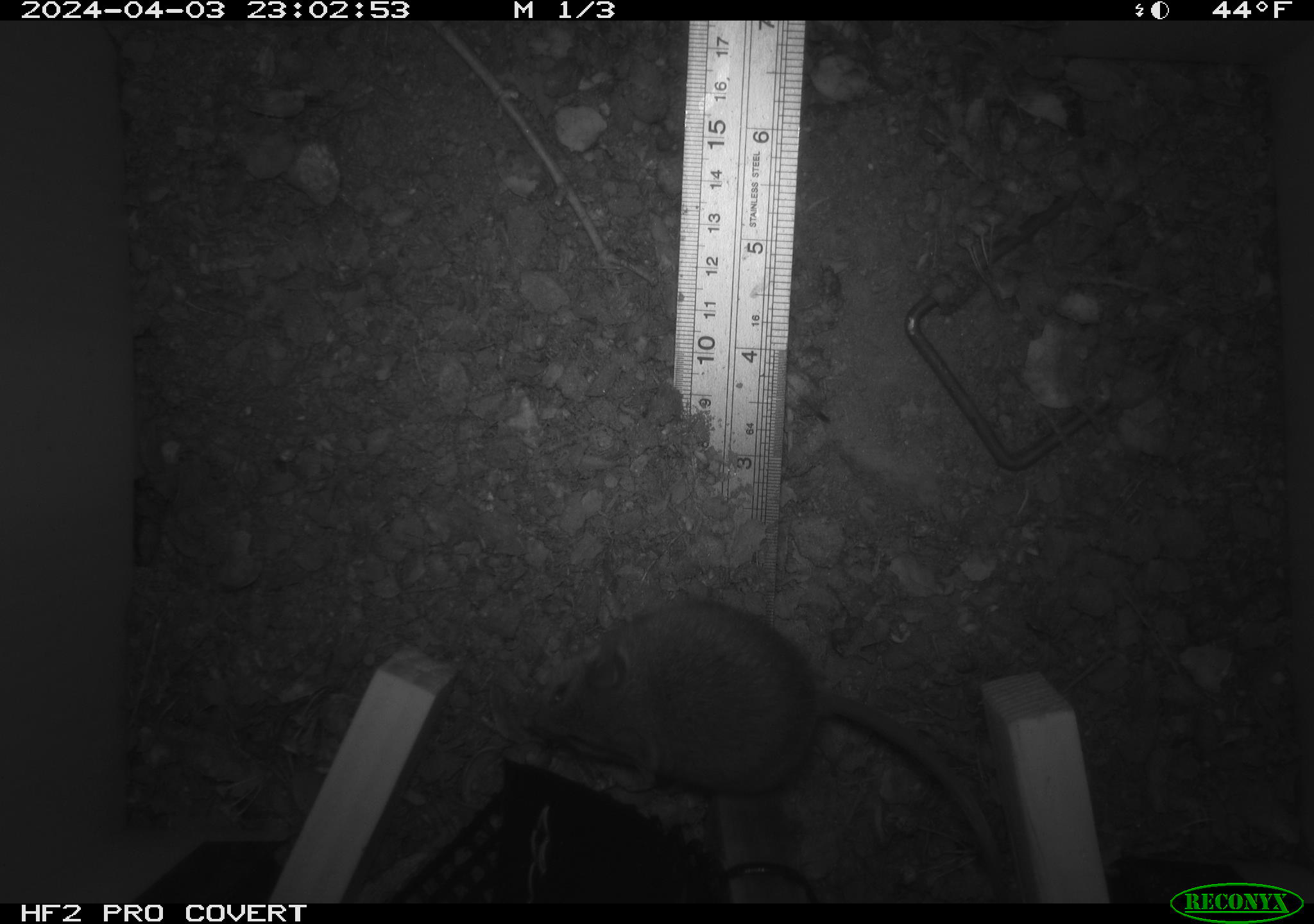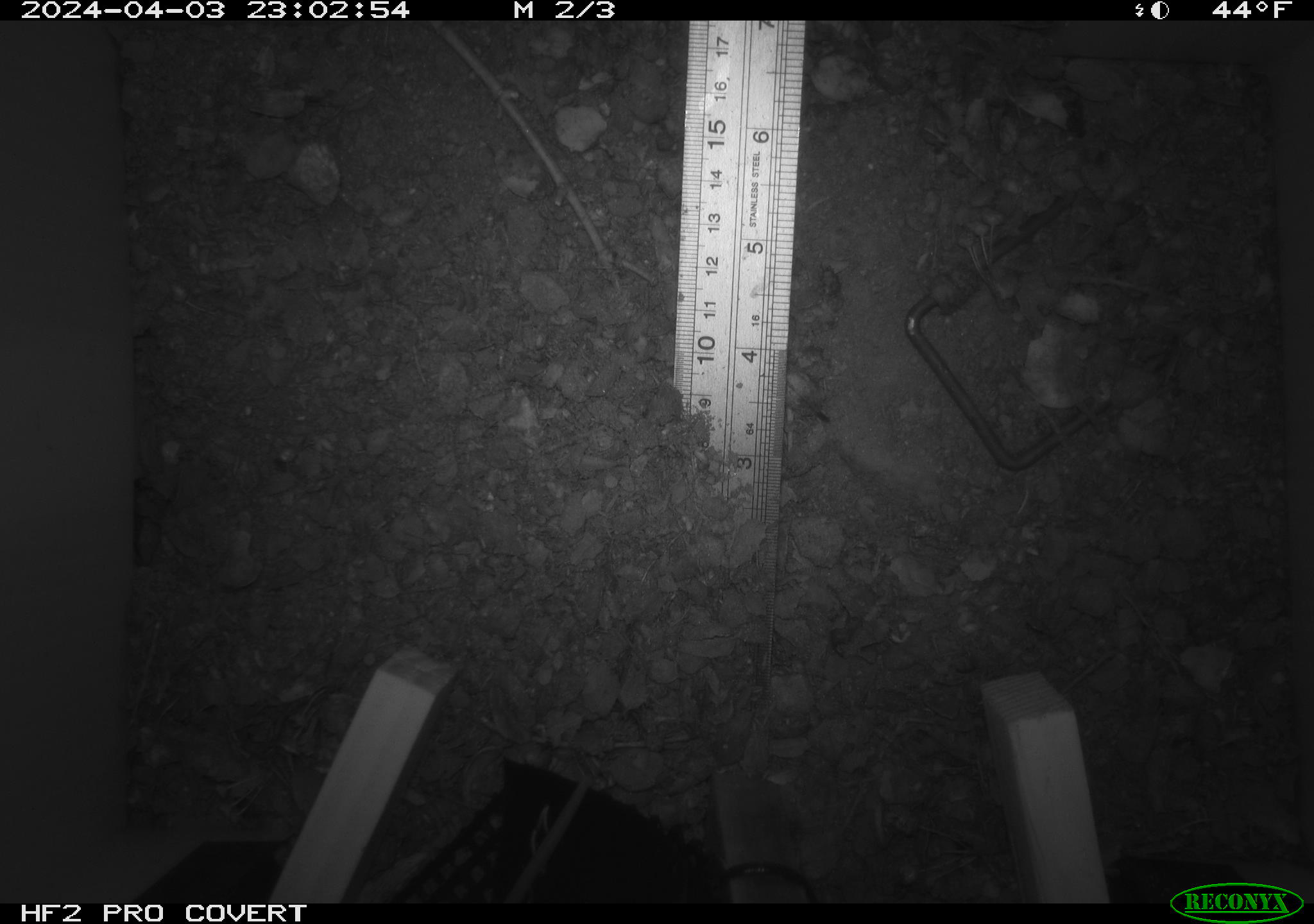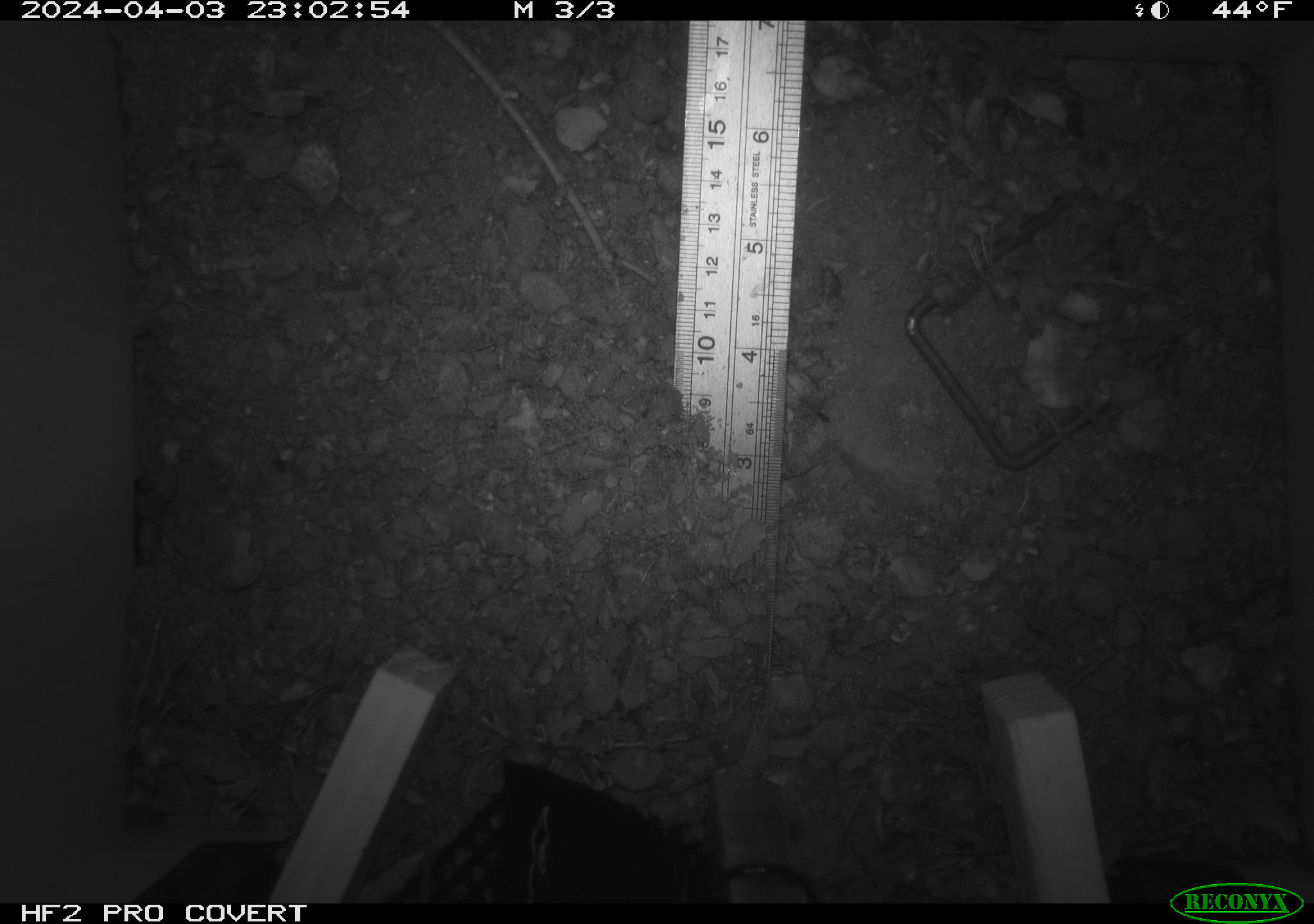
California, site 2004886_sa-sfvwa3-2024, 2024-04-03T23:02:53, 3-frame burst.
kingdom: Animalia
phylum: Chordata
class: Mammalia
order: Rodentia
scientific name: Rodentia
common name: mouse species